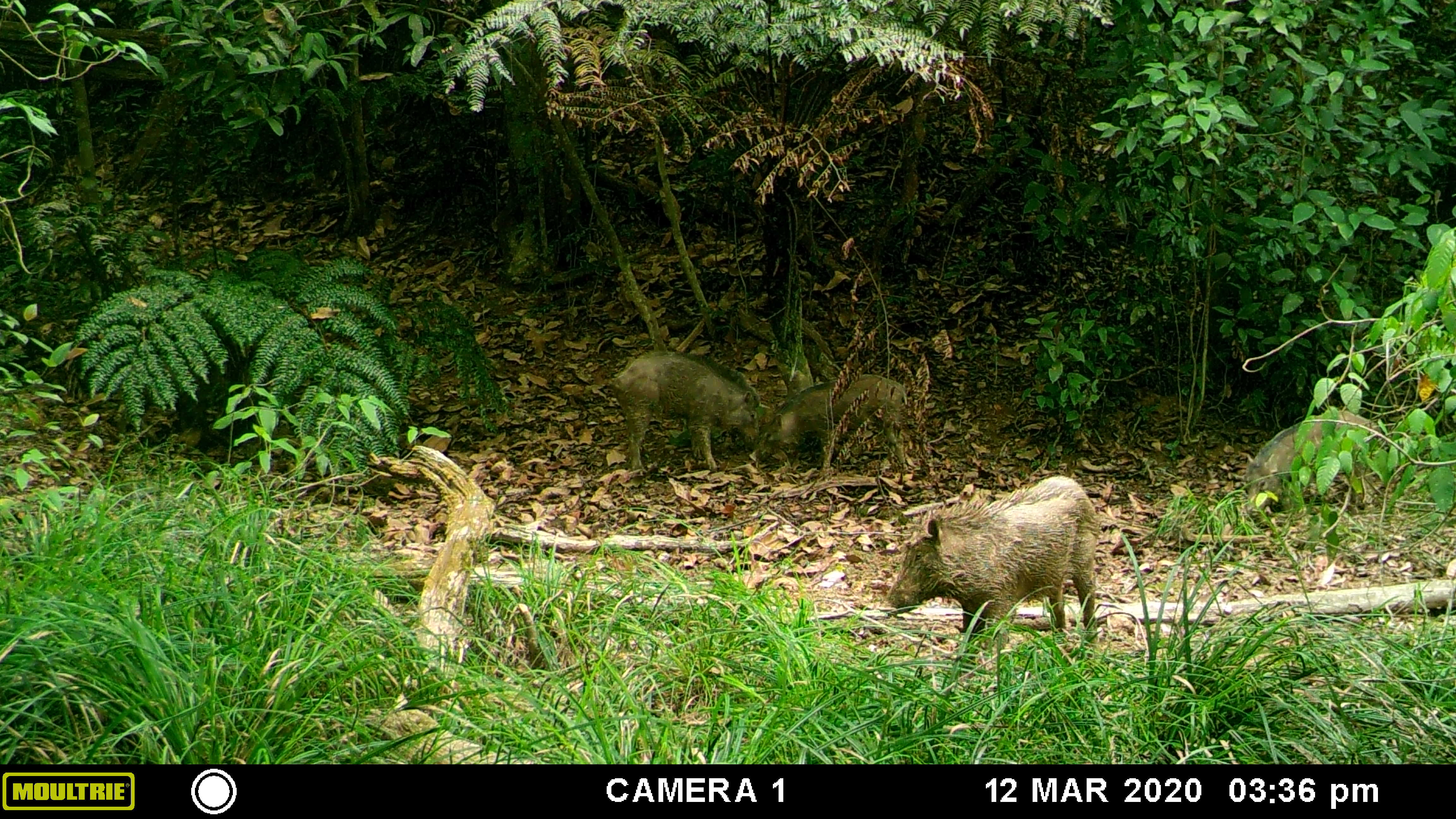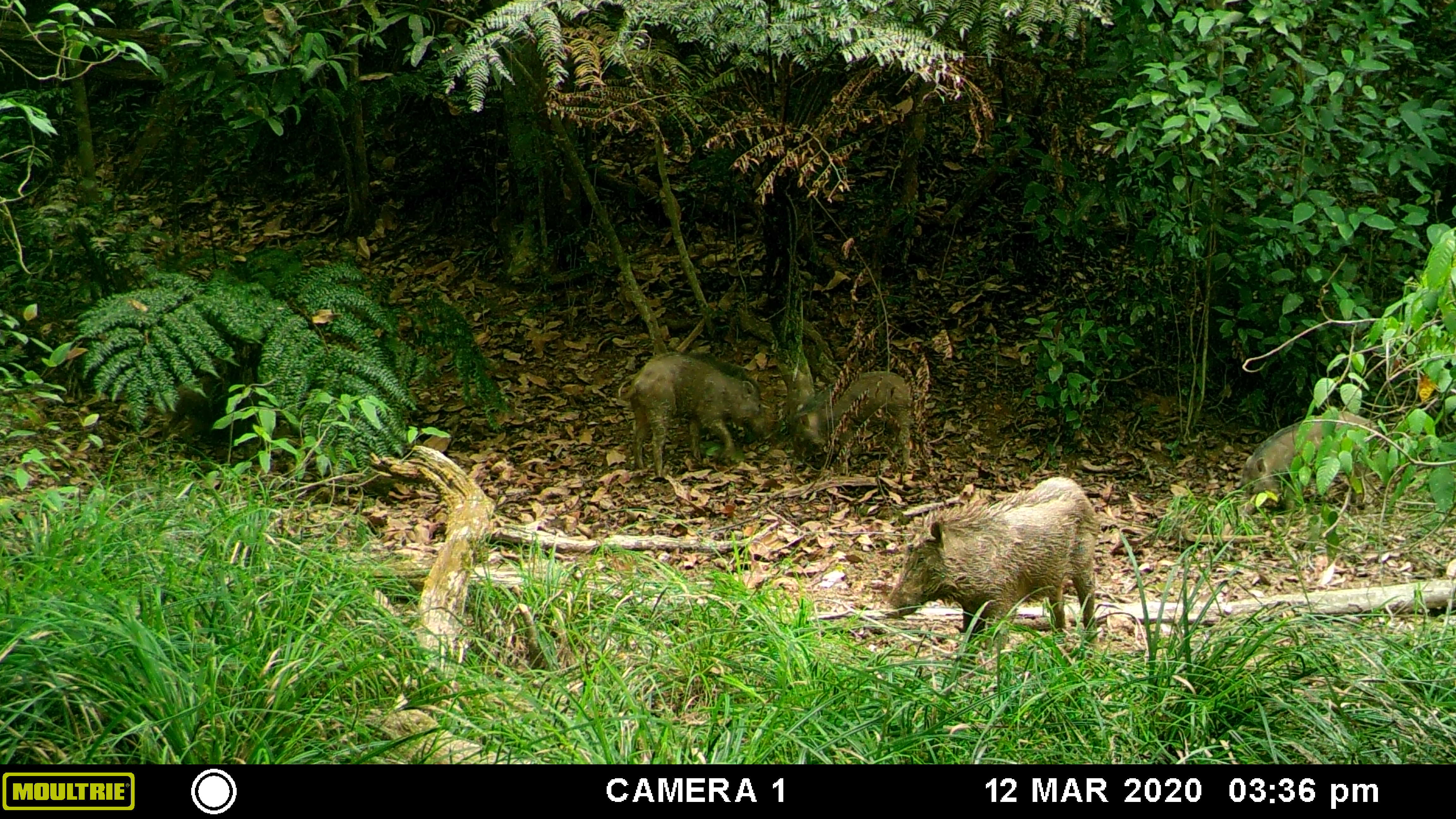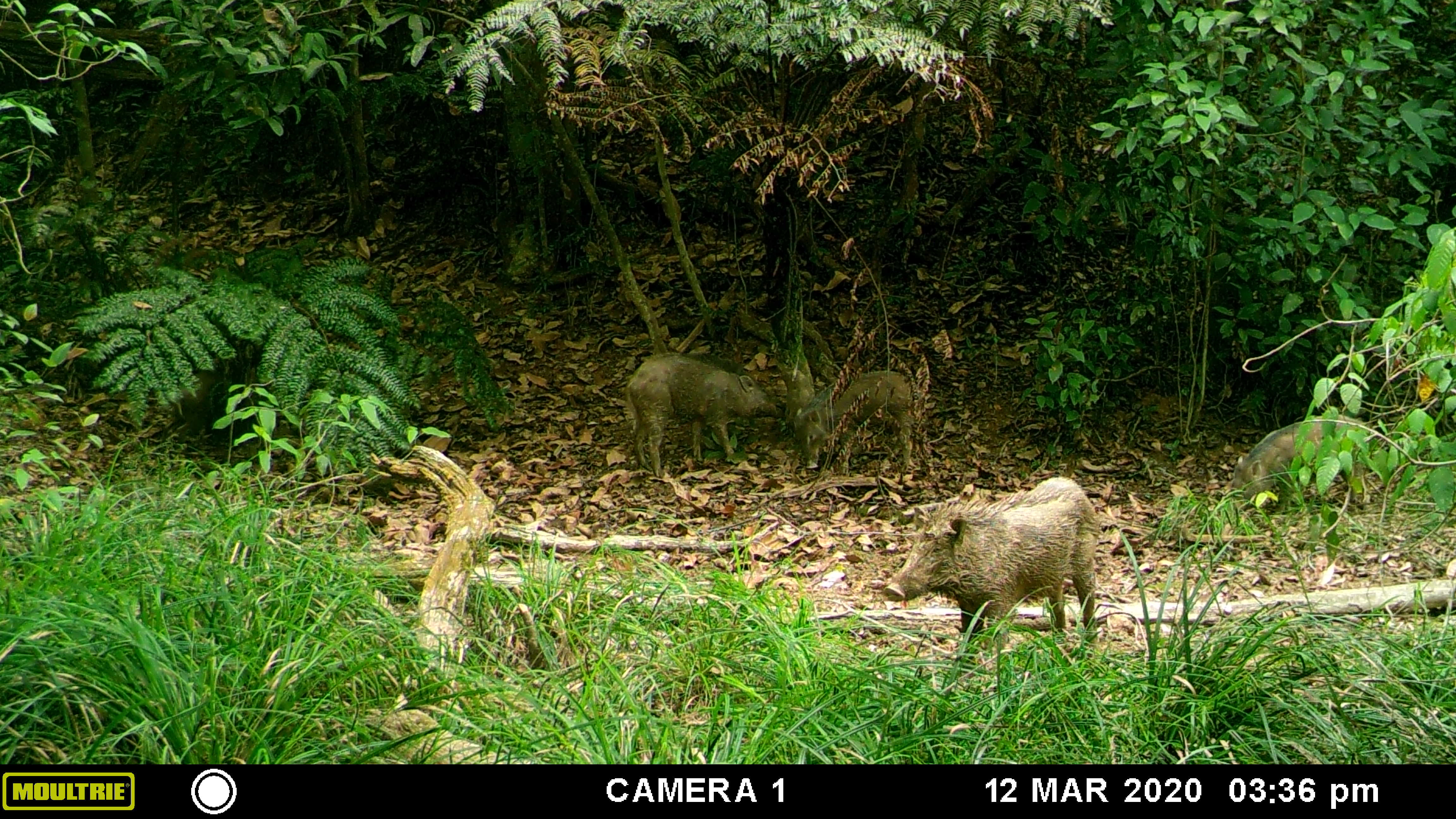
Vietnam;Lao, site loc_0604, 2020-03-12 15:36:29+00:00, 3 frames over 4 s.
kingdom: Animalia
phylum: Chordata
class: Mammalia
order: Artiodactyla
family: Suidae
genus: Sus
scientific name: Sus scrofa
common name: eurasian wild pig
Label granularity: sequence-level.